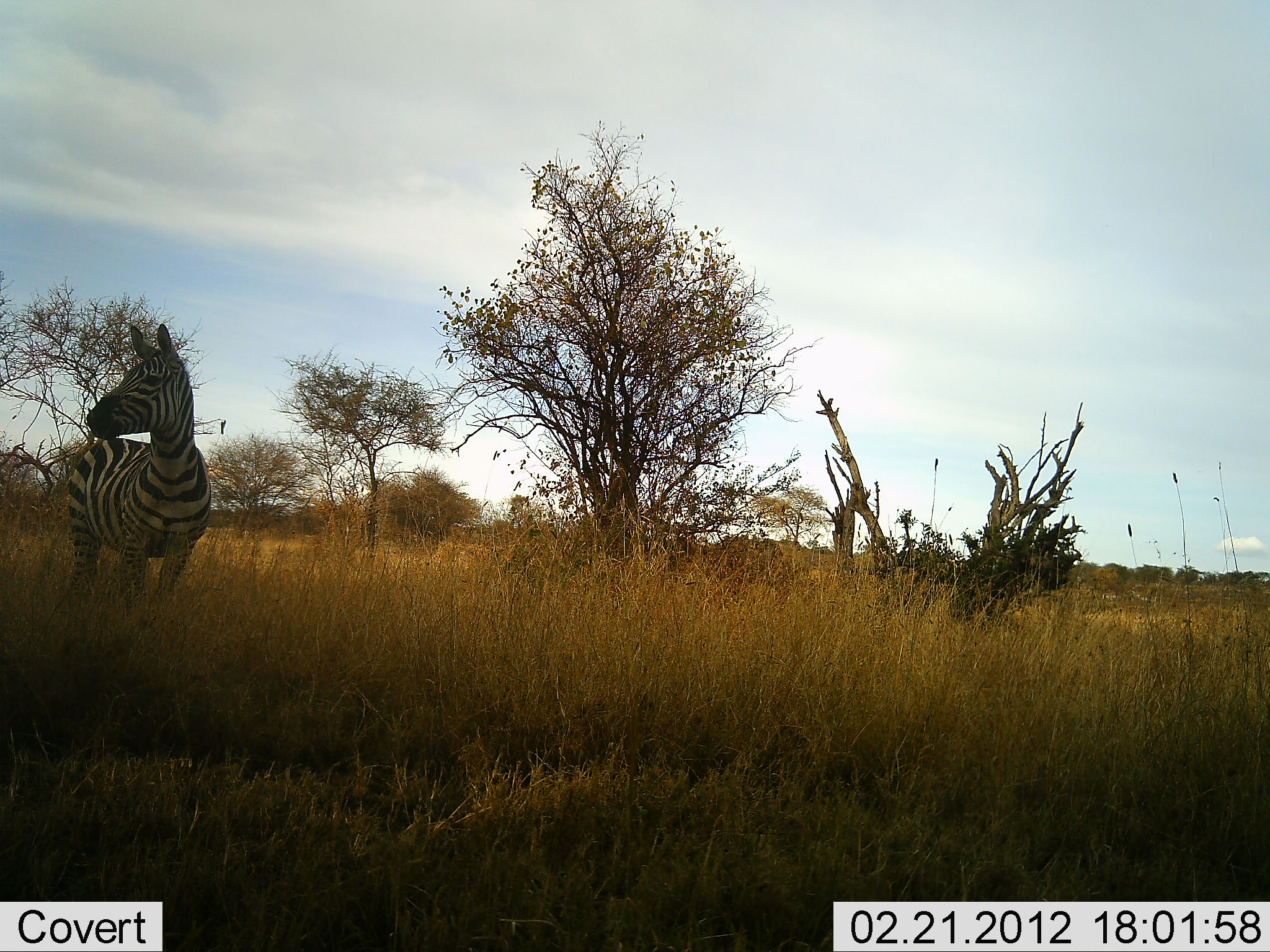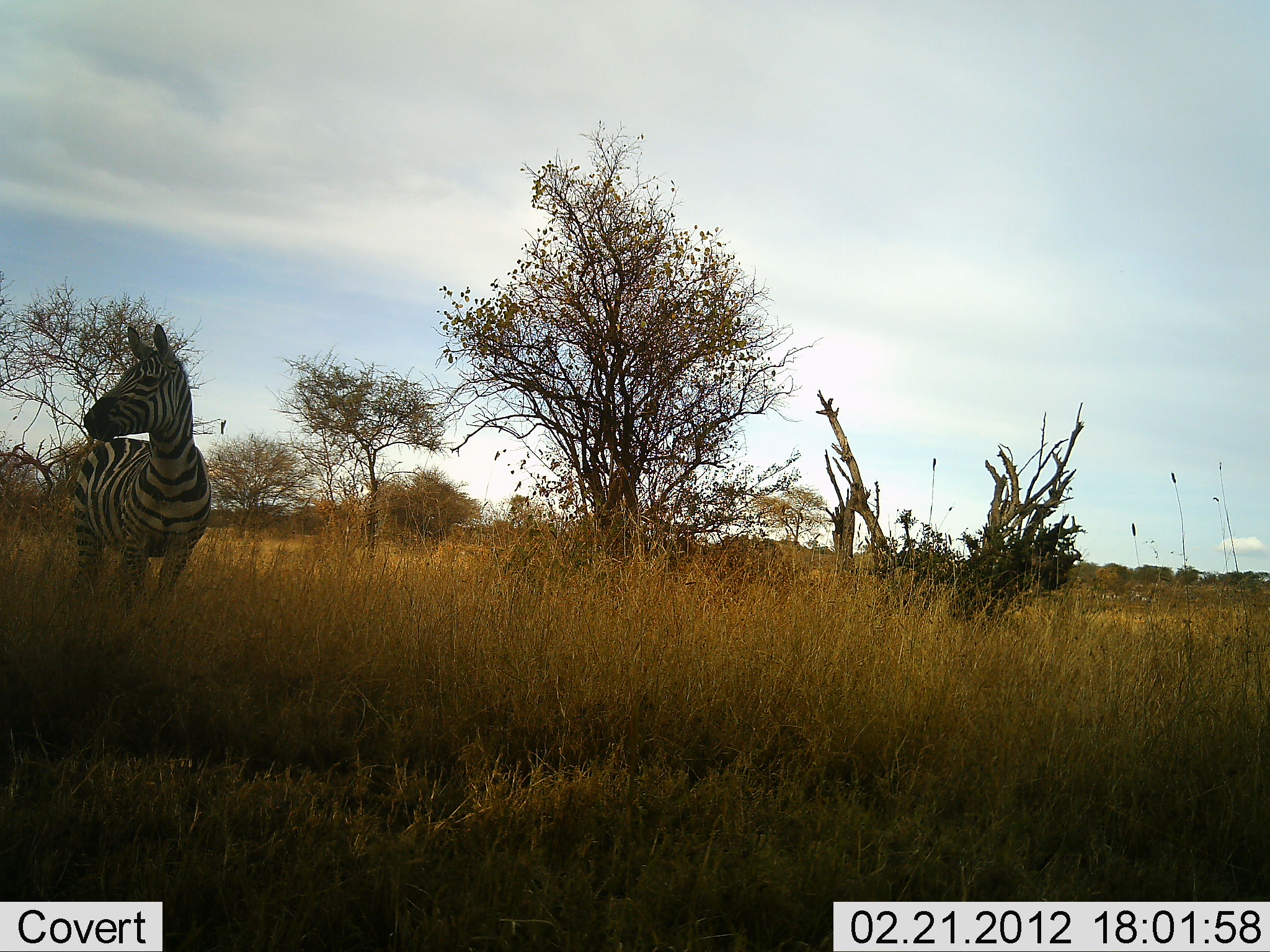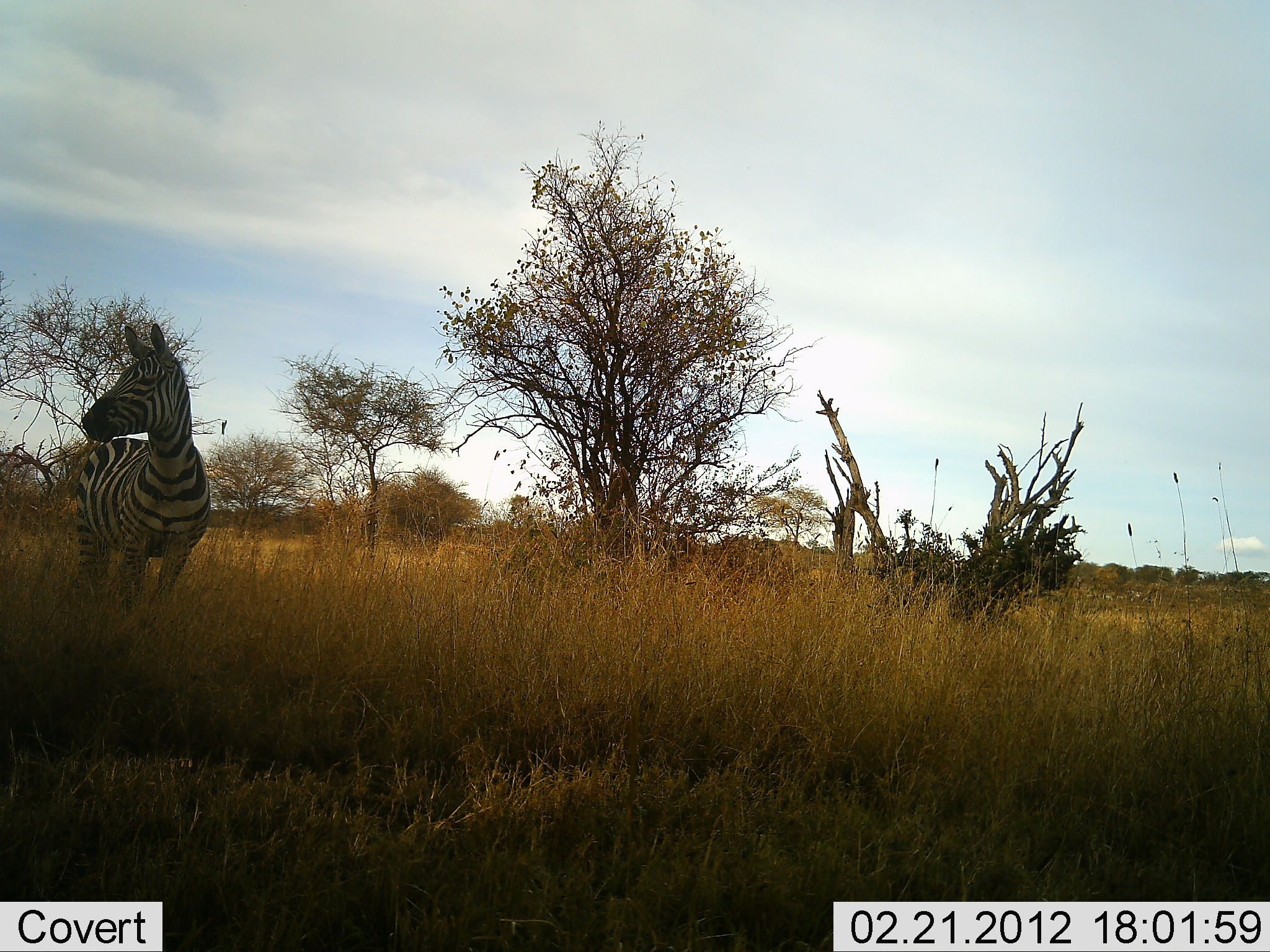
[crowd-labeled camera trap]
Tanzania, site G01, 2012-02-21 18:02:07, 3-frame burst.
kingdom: Animalia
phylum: Chordata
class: Mammalia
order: Perissodactyla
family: Equidae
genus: Equus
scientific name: Equus quagga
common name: plains zebra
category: zebra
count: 1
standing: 100%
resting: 0%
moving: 0%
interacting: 0%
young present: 0%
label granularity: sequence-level